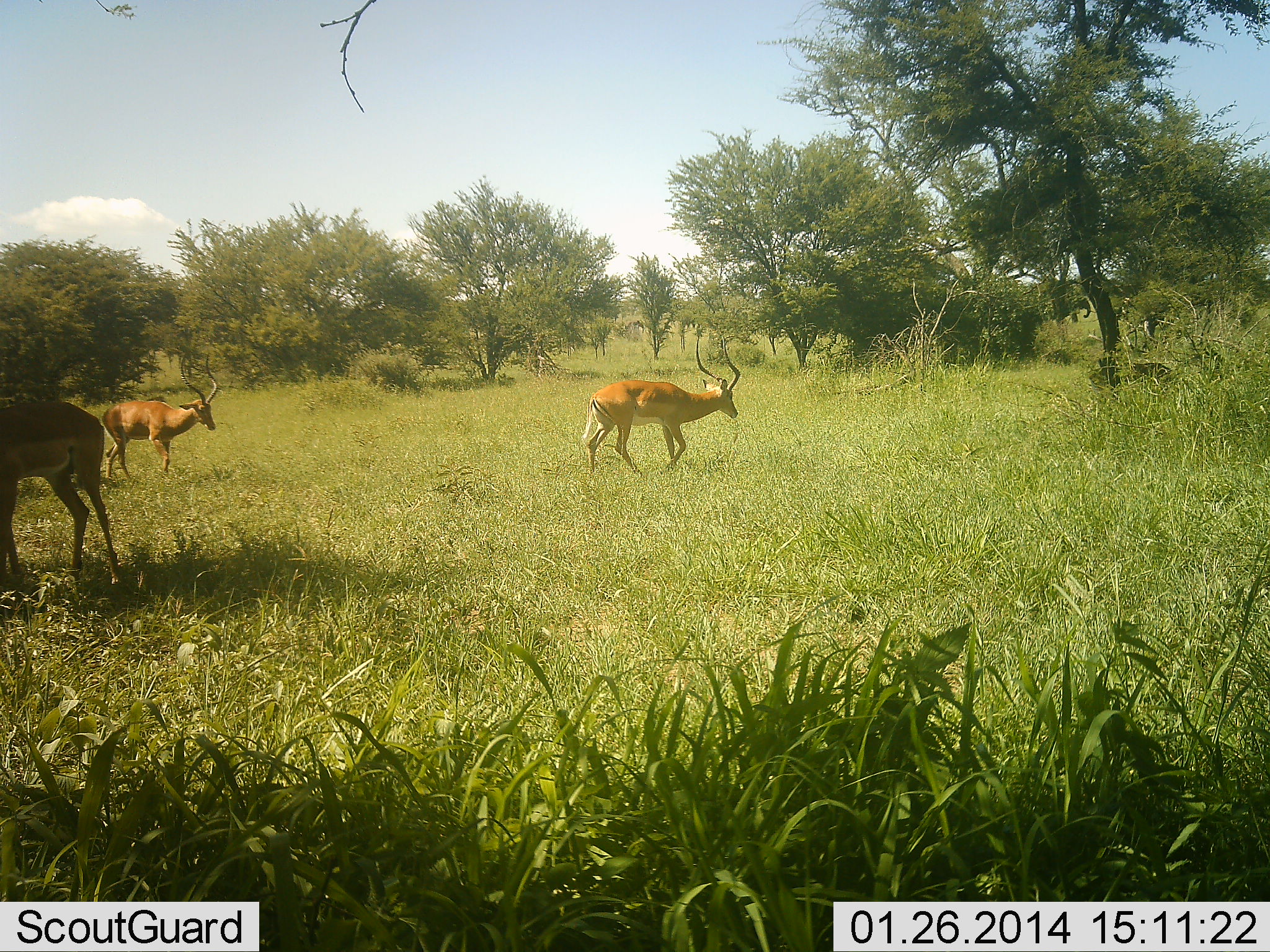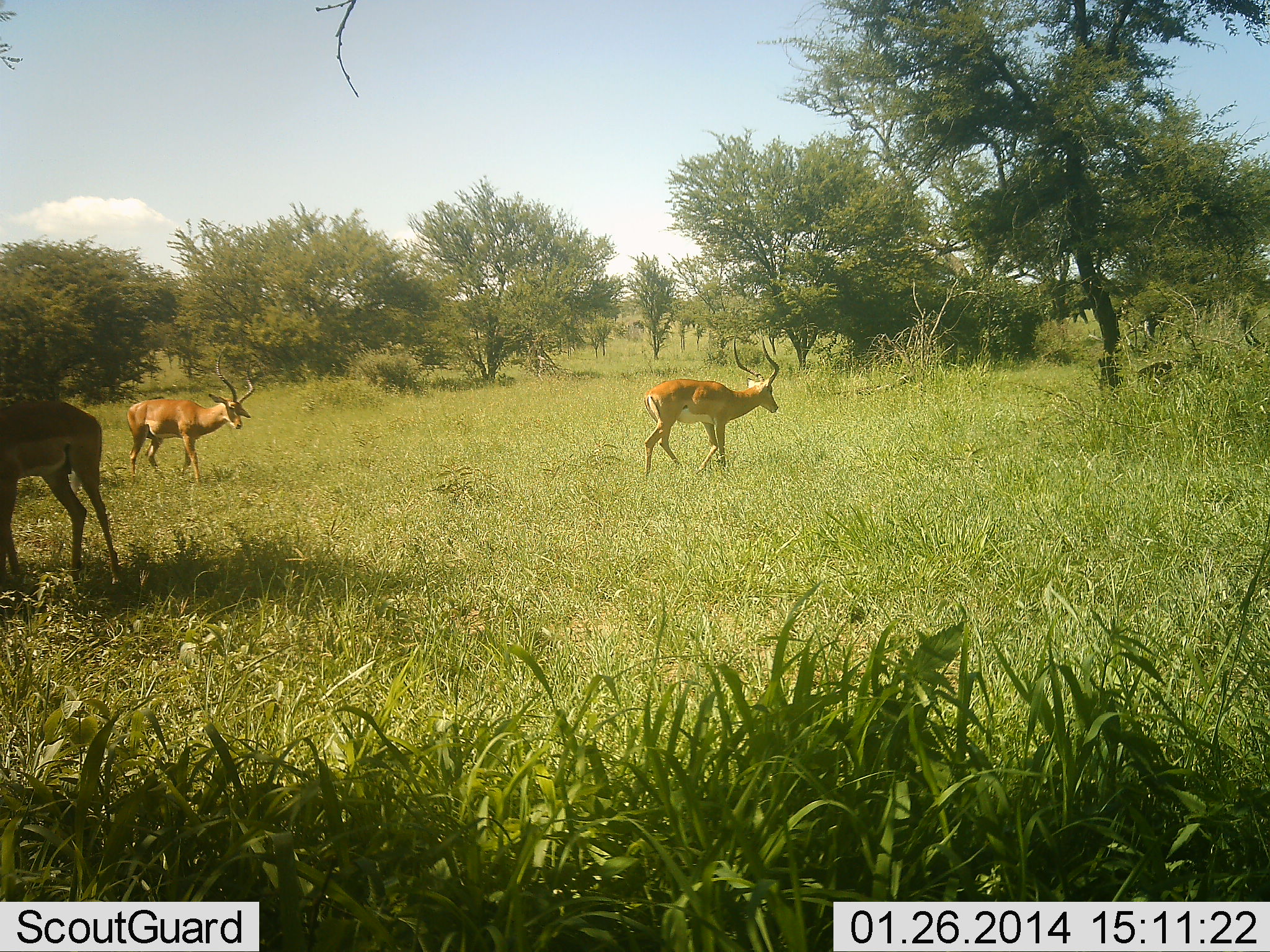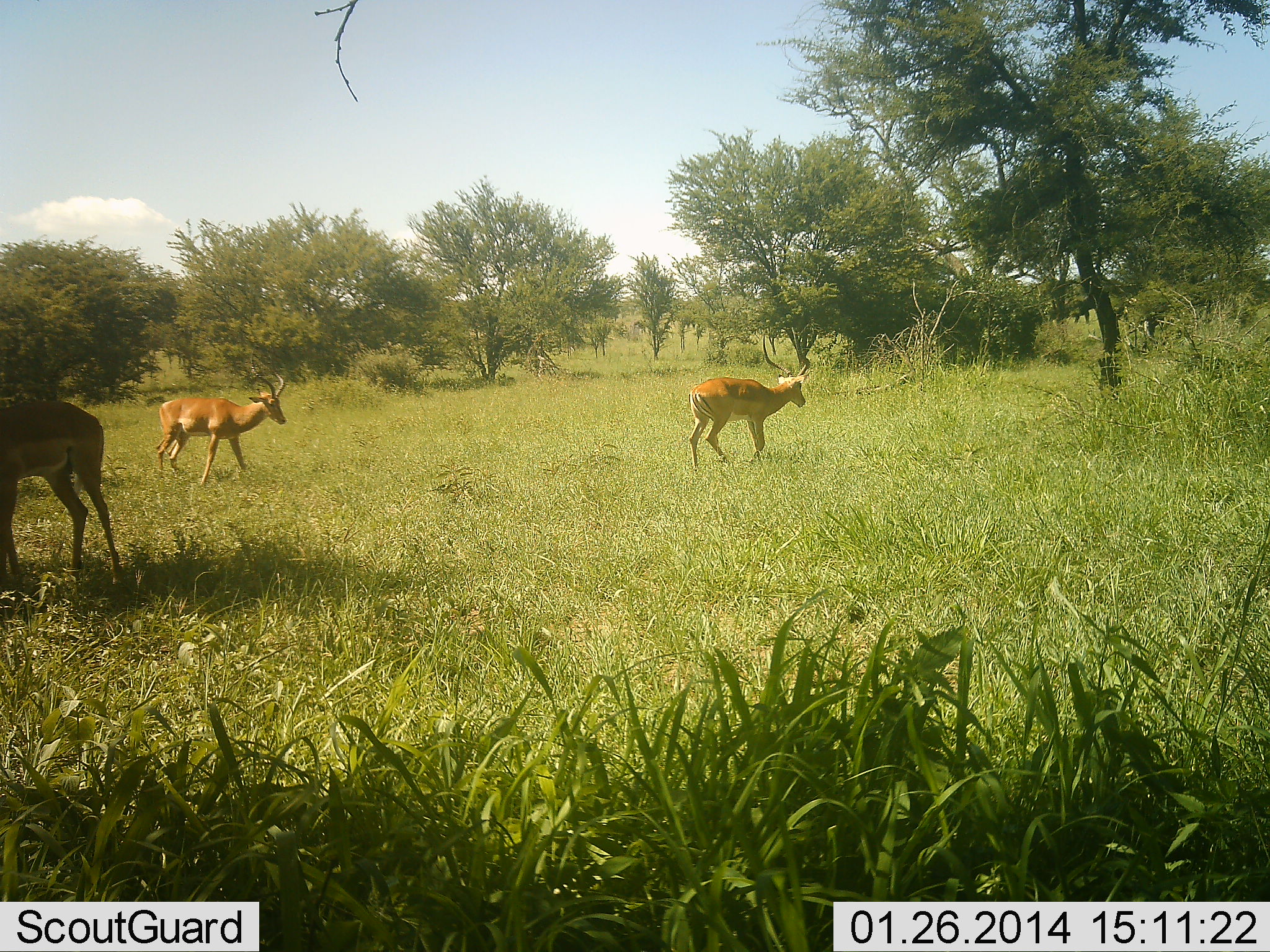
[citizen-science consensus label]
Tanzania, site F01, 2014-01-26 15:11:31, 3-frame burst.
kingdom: Animalia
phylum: Chordata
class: Mammalia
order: Artiodactyla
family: Bovidae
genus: Aepyceros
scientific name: Aepyceros melampus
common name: impala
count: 4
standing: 62%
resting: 0%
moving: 94%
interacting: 0%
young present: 0%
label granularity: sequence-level